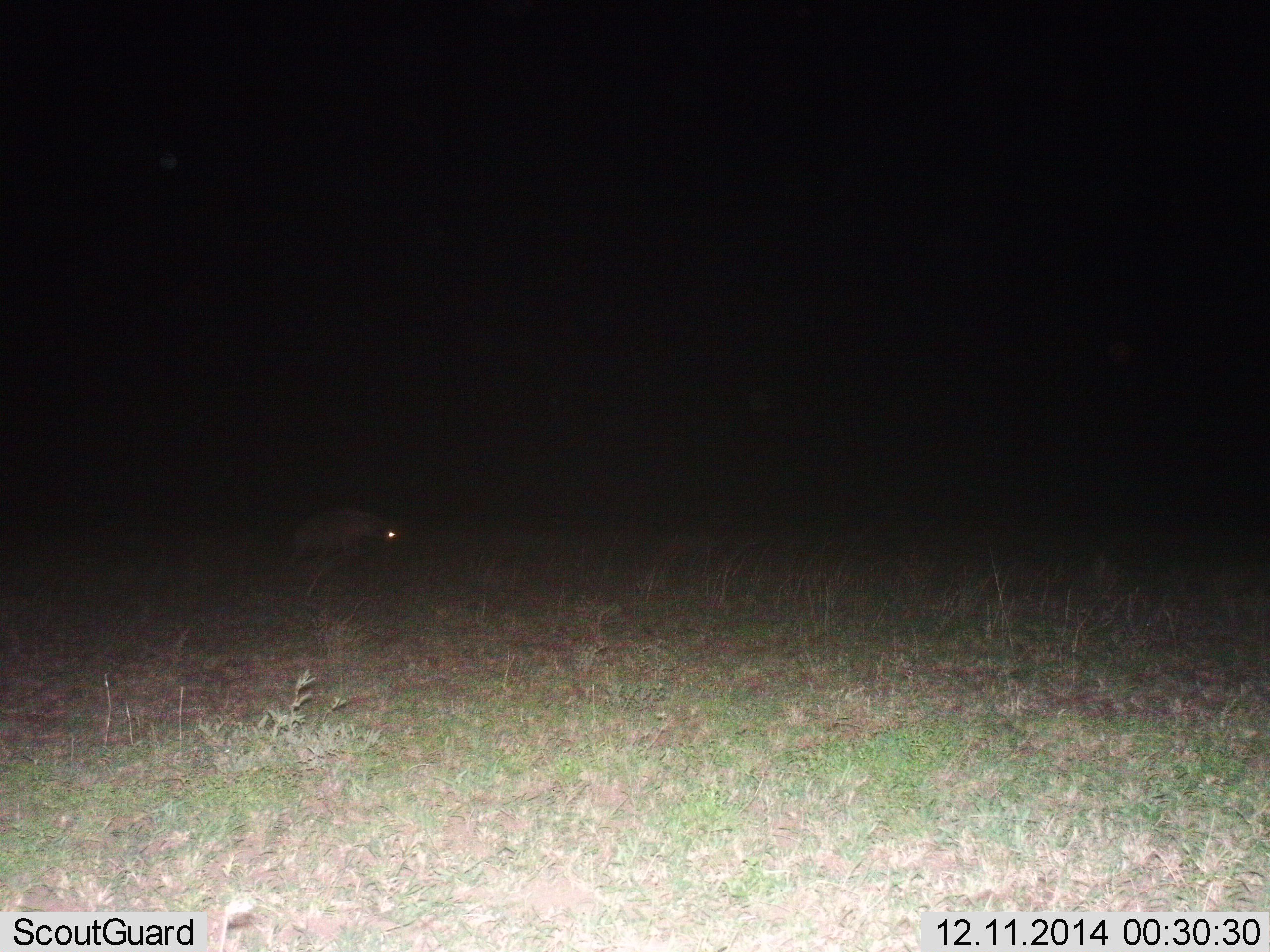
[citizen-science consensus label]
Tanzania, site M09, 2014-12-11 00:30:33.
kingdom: Animalia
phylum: Chordata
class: Mammalia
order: Carnivora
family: Hyaenidae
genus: Crocuta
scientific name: Crocuta crocuta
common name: spotted hyena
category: hyenaspotted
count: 1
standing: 20%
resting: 0%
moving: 80%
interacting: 0%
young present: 0%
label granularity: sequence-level